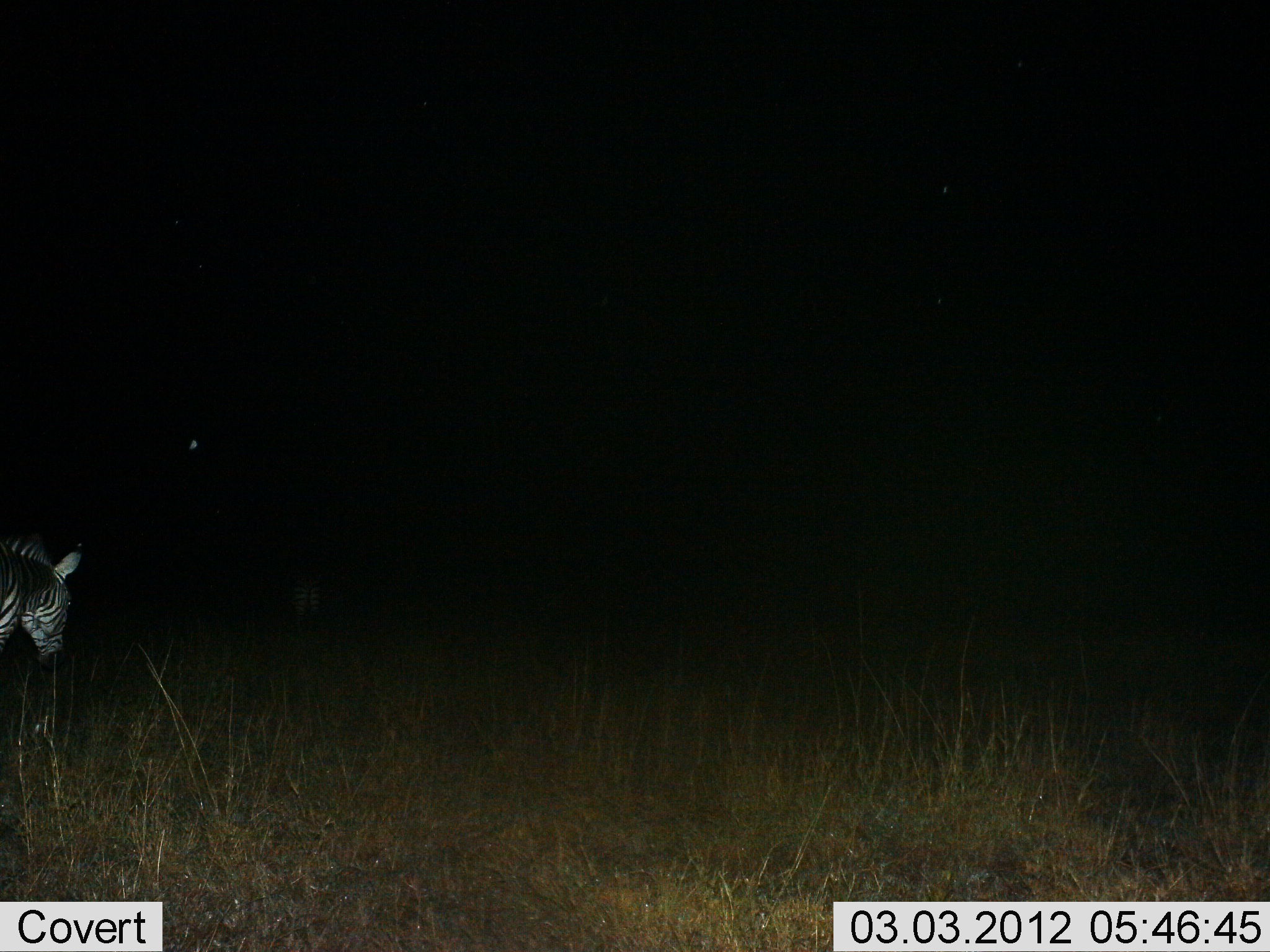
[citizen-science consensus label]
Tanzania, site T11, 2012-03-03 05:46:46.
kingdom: Animalia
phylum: Chordata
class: Mammalia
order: Perissodactyla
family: Equidae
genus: Equus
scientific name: Equus quagga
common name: plains zebra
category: zebra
Zebra (plains zebra) (Equus quagga), count 1. Behavior (volunteer vote fractions): standing 67%, resting 0%, moving 33%, interacting 0%. Young present (vote fraction): 0%. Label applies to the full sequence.